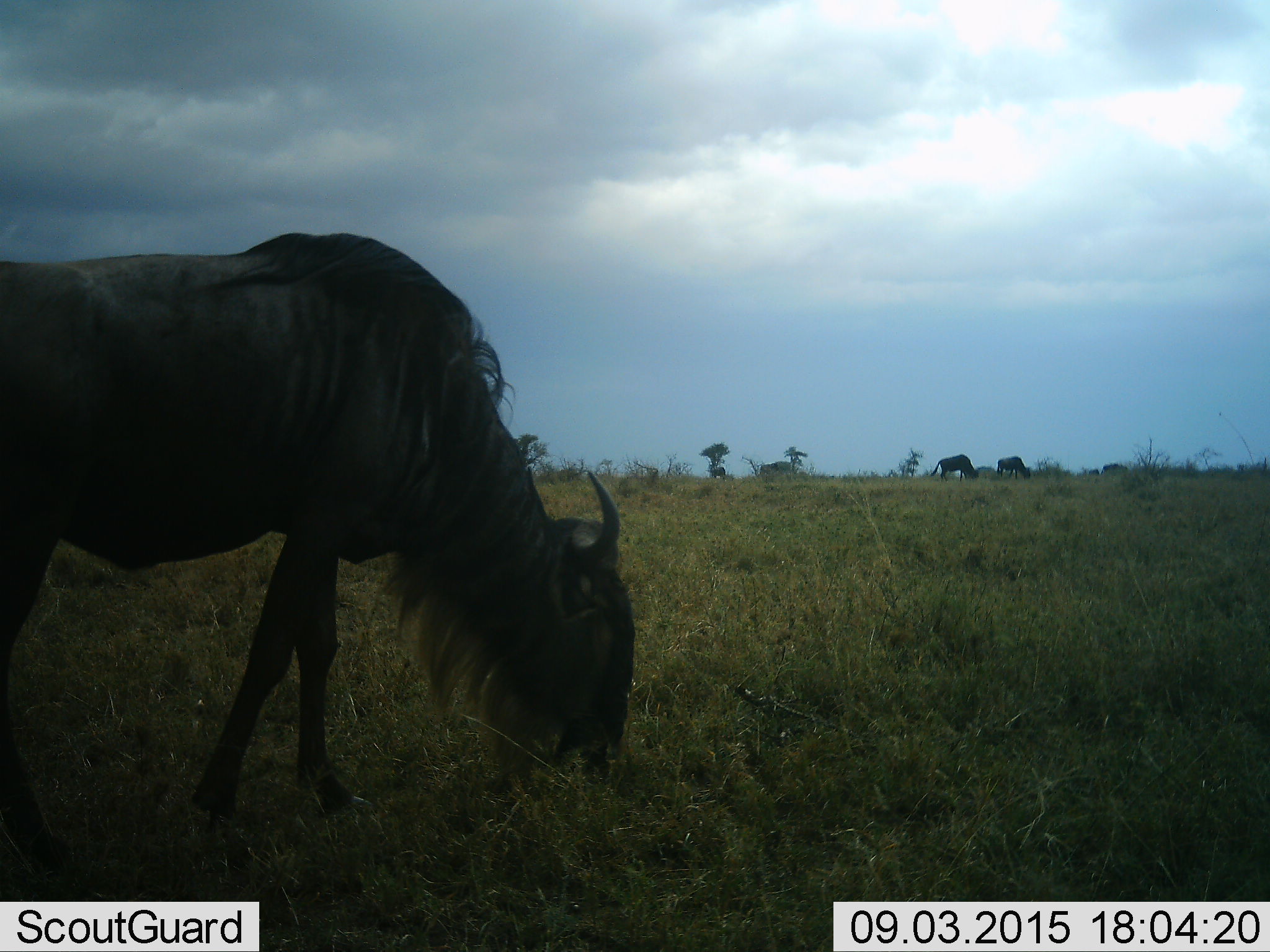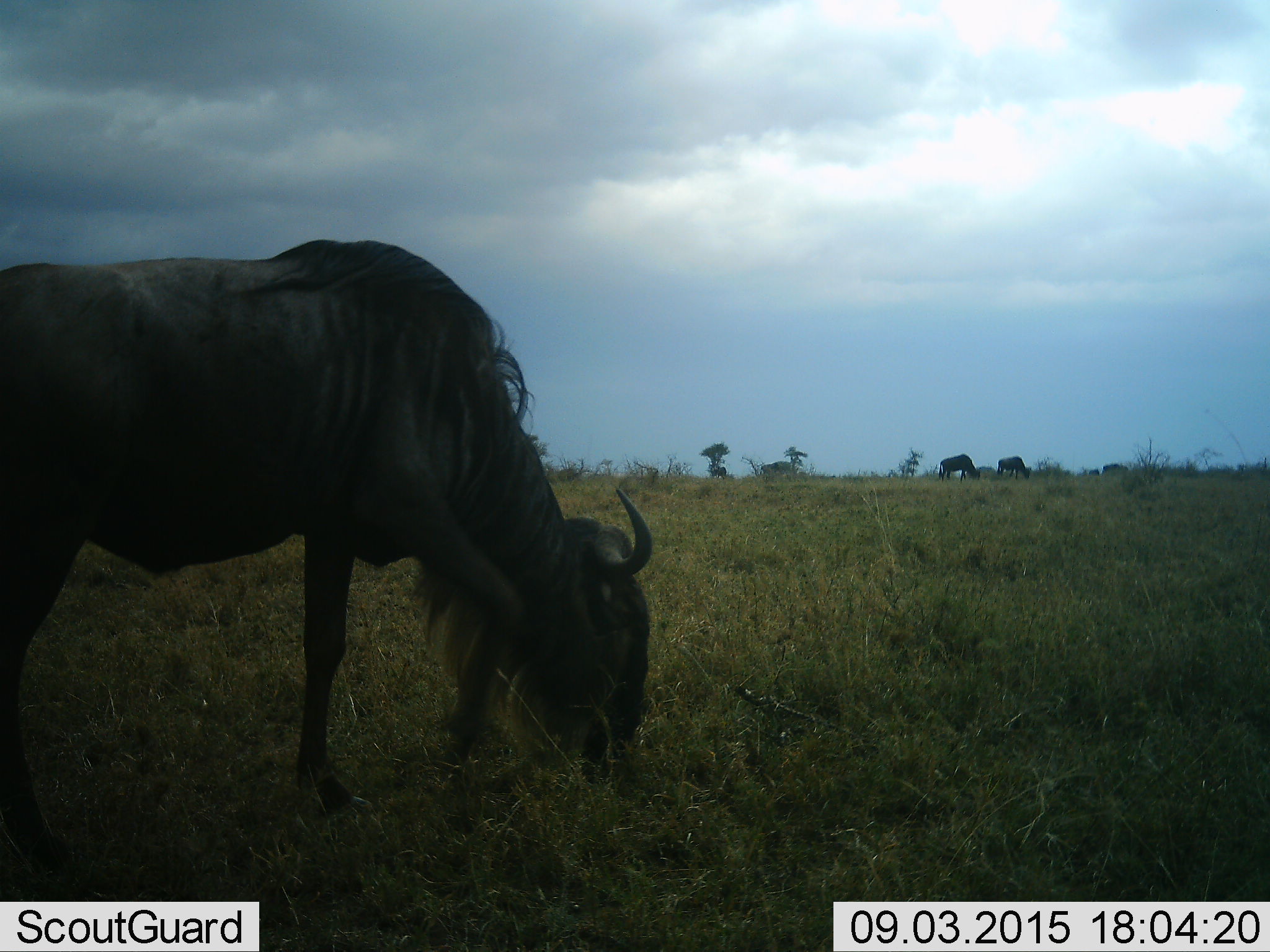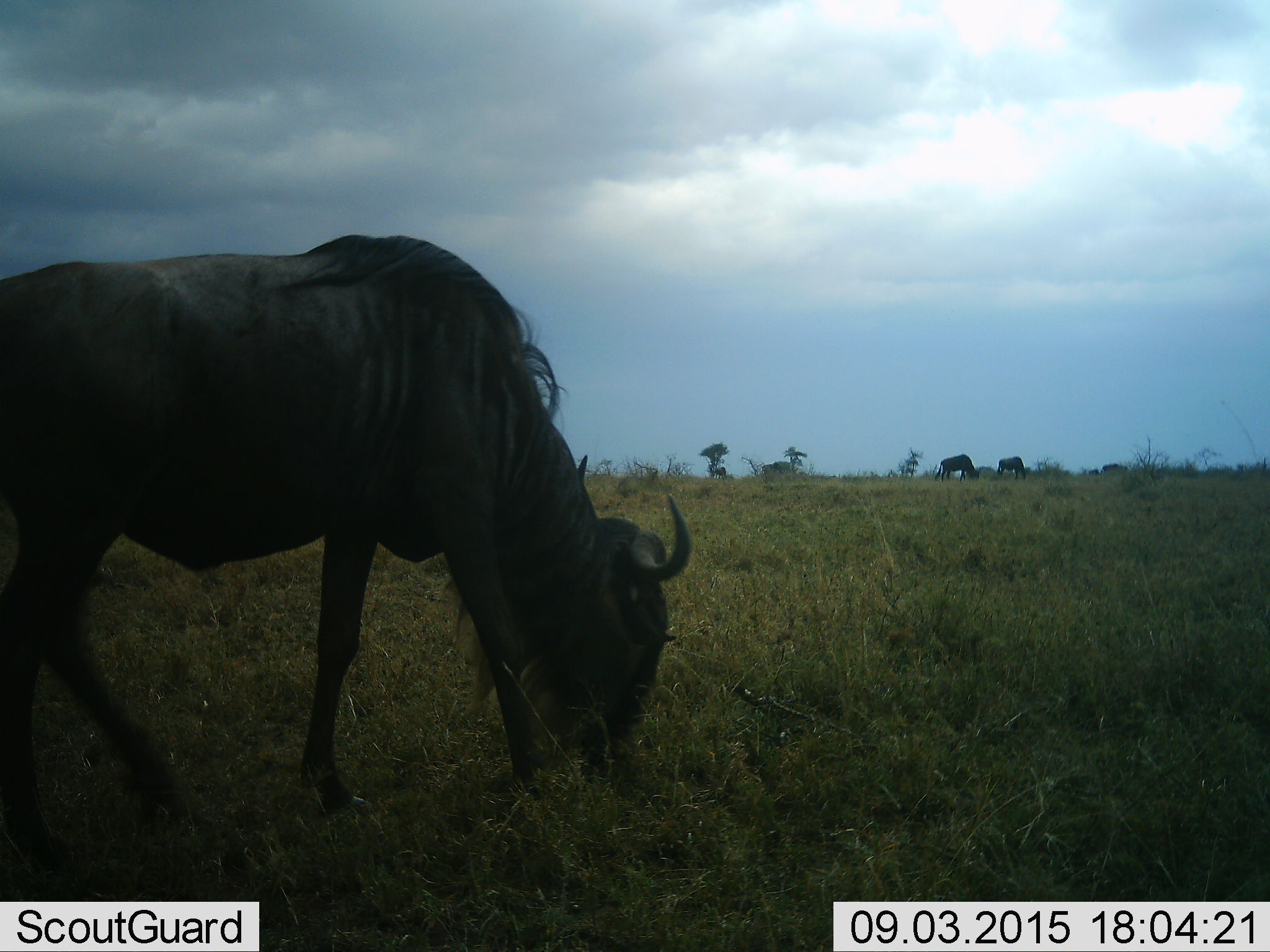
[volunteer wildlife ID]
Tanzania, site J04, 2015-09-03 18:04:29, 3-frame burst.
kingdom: Animalia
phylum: Chordata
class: Mammalia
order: Artiodactyla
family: Bovidae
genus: Connochaetes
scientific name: Connochaetes taurinus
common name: blue wildebeest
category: wildebeest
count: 3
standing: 12%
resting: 0%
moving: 12%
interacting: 0%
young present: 0%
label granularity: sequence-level